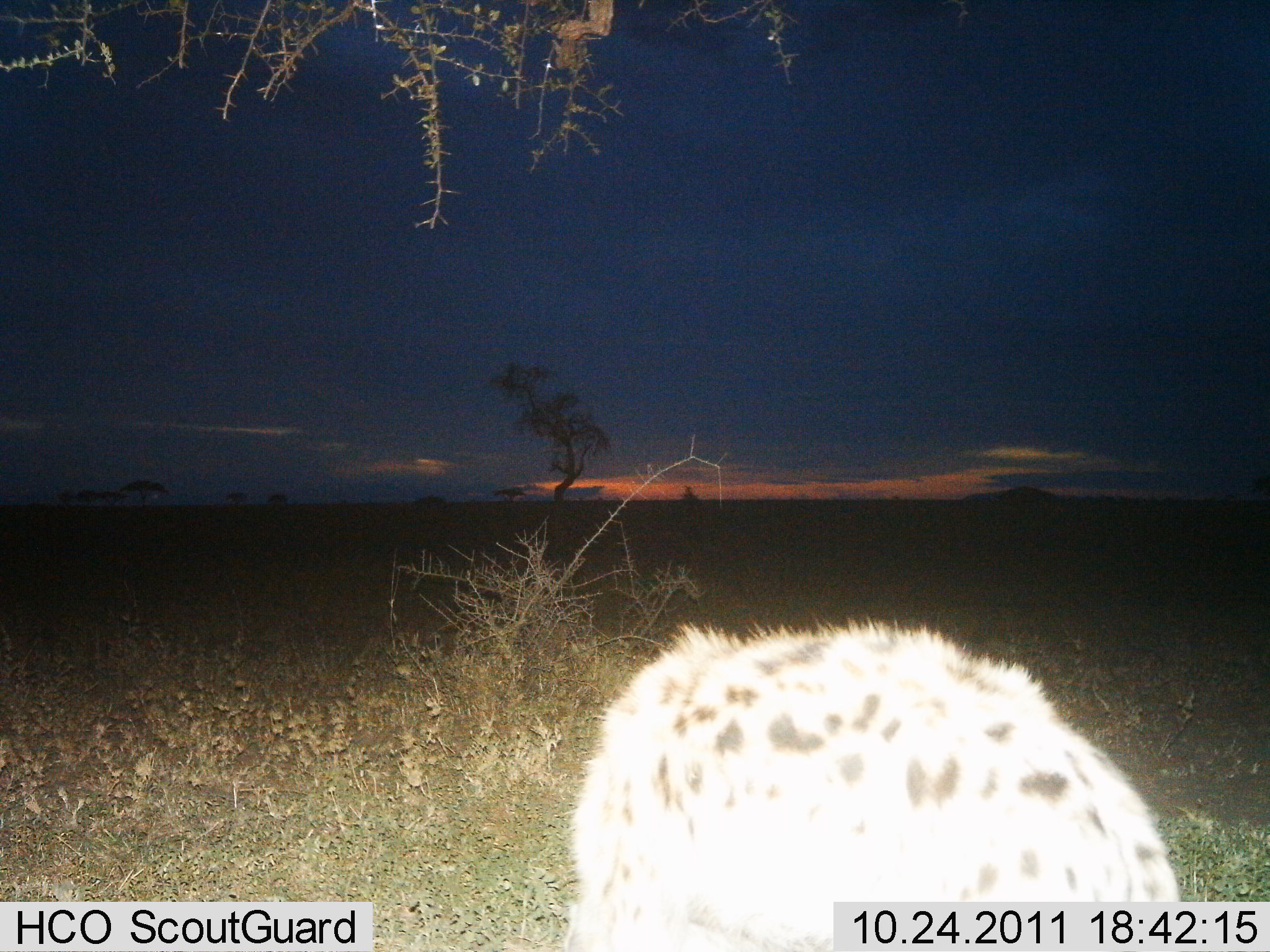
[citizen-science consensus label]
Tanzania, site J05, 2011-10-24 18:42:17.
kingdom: Animalia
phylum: Chordata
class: Mammalia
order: Carnivora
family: Hyaenidae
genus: Crocuta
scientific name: Crocuta crocuta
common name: spotted hyena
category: hyenaspotted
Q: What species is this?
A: Hyenaspotted (spotted hyena) (Crocuta crocuta).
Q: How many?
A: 1.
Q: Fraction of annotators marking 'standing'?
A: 91%.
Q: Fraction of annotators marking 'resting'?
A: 0%.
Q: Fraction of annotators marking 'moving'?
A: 0%.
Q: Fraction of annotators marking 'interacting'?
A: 18%.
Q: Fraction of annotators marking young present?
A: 0%.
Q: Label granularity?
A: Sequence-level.